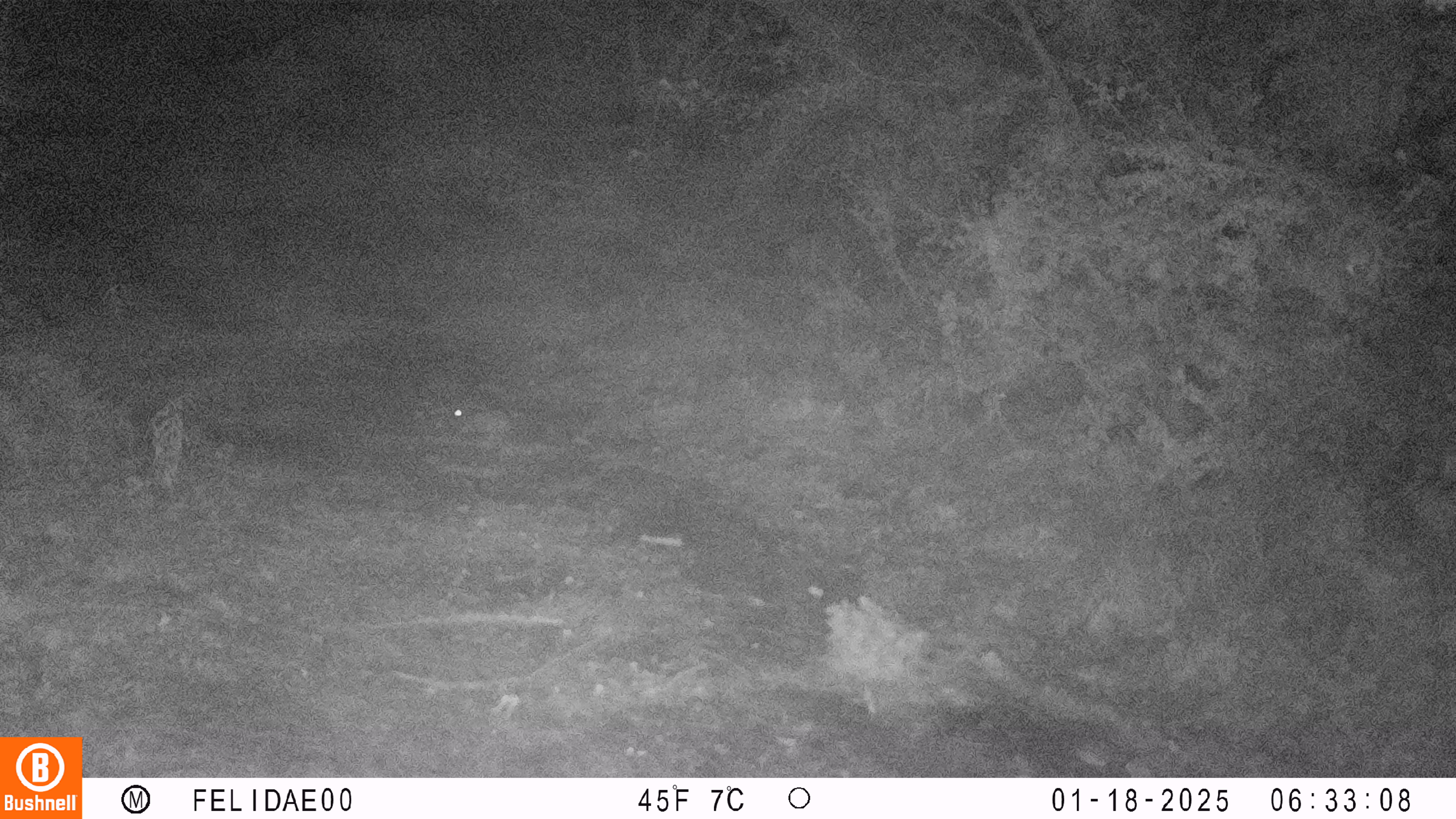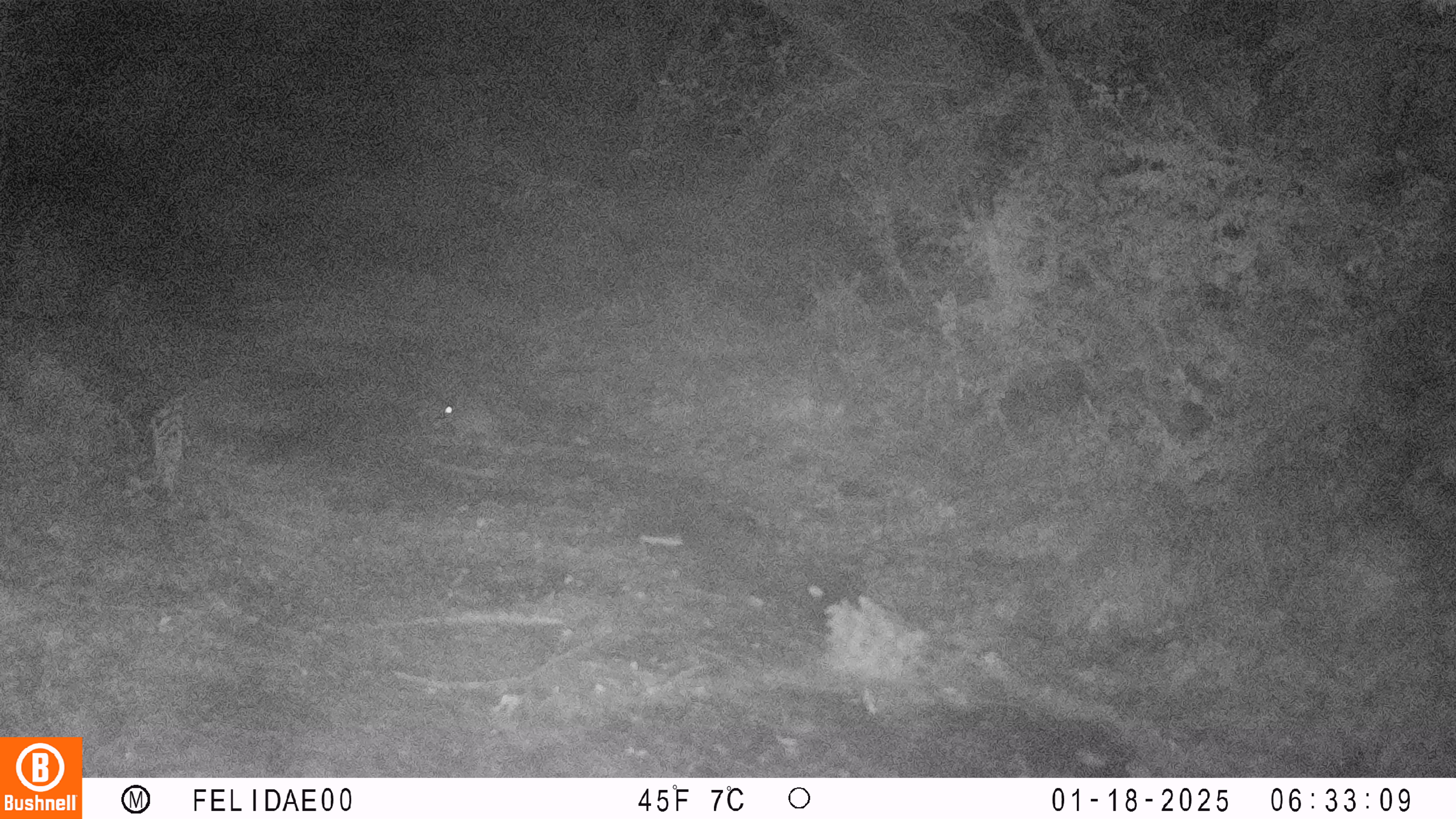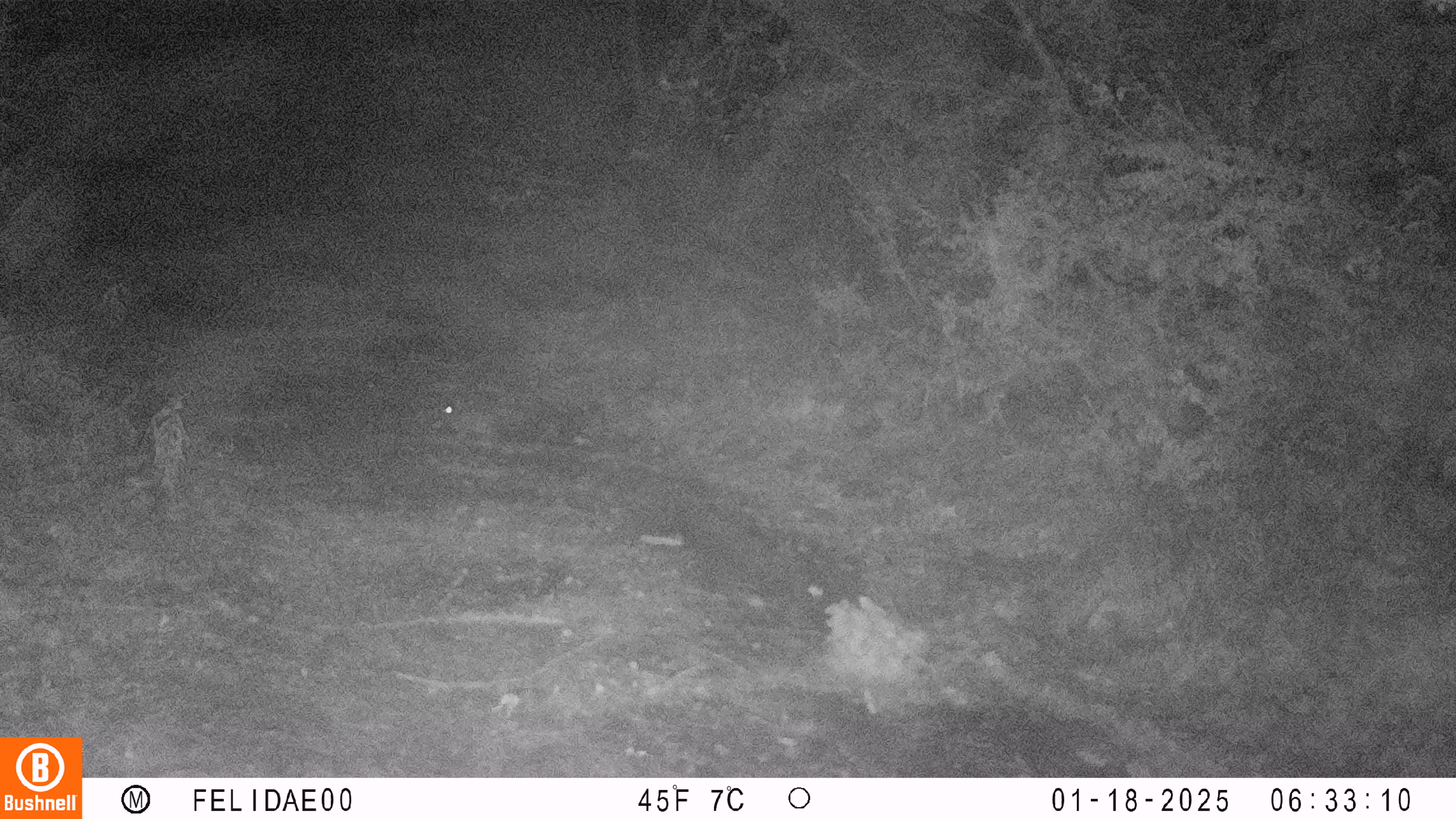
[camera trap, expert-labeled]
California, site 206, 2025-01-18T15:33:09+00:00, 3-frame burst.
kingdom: Animalia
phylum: Chordata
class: Mammalia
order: Lagomorpha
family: Leporidae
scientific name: Leporidae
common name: rabbit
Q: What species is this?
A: Rabbit (Leporidae).